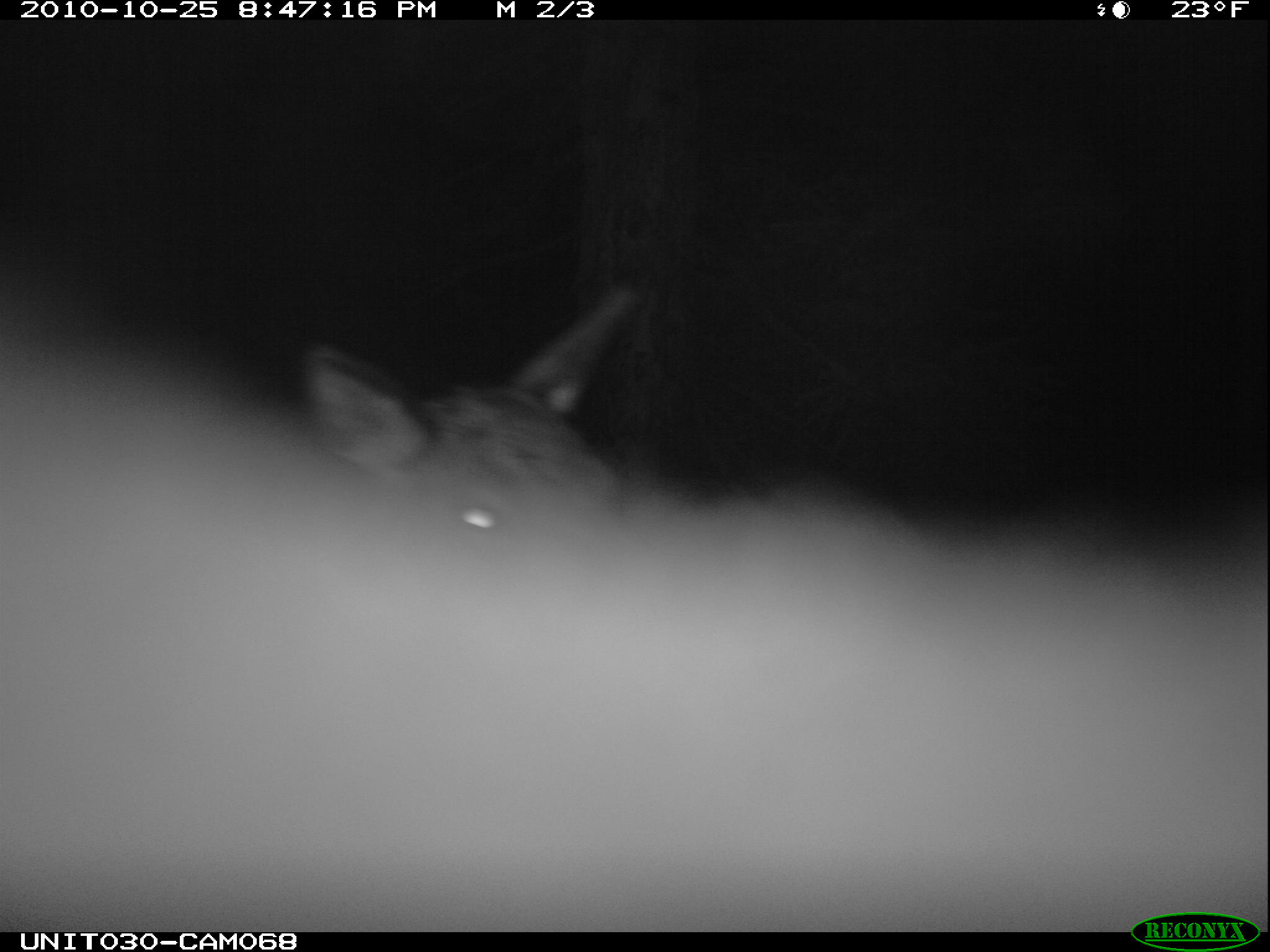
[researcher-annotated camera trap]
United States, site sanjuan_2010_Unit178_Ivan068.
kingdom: Animalia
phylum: Chordata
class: Mammalia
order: Artiodactyla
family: Cervidae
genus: Cervus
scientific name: Cervus elaphus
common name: red deer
Cervus elaphus (red deer).